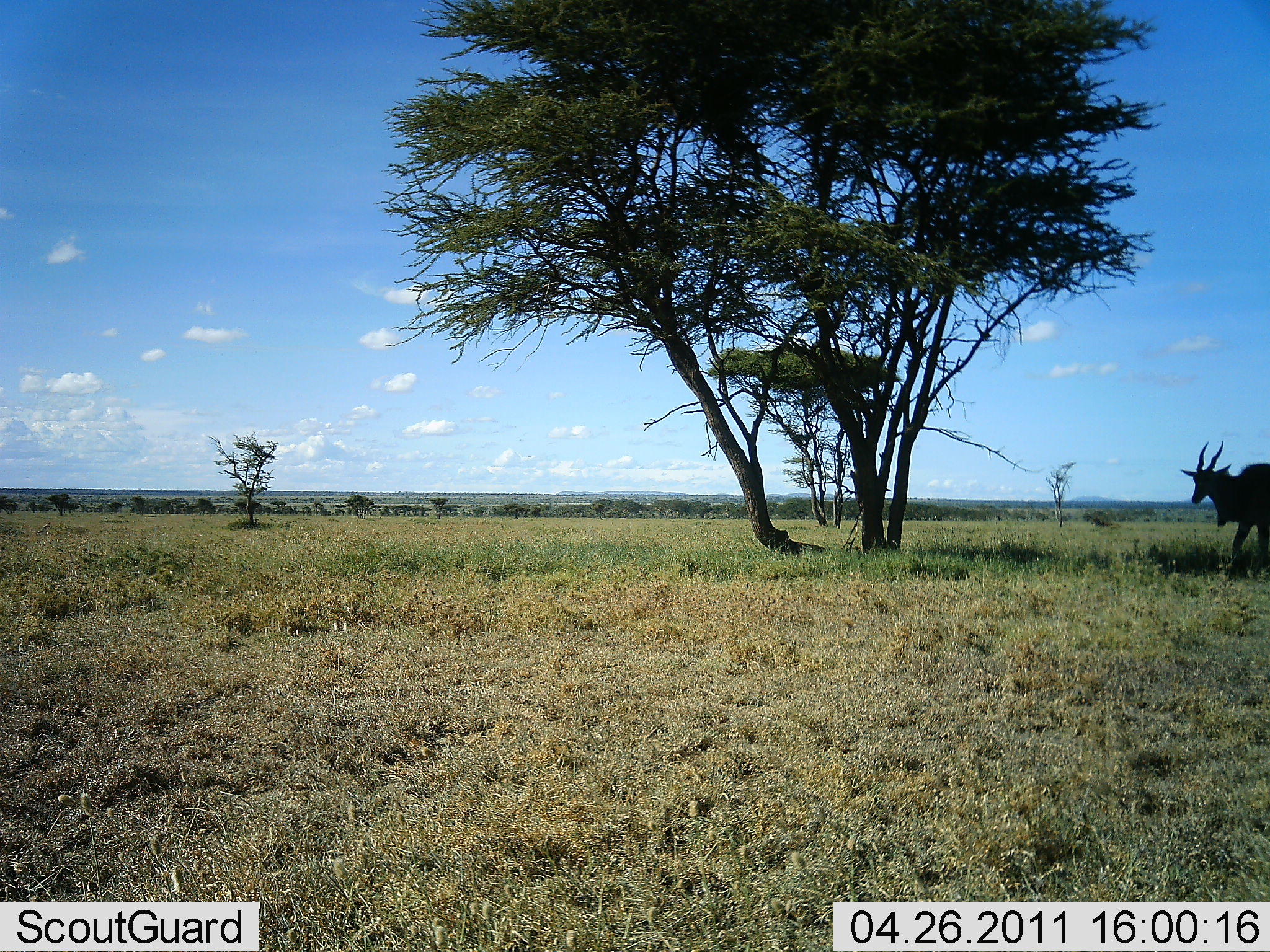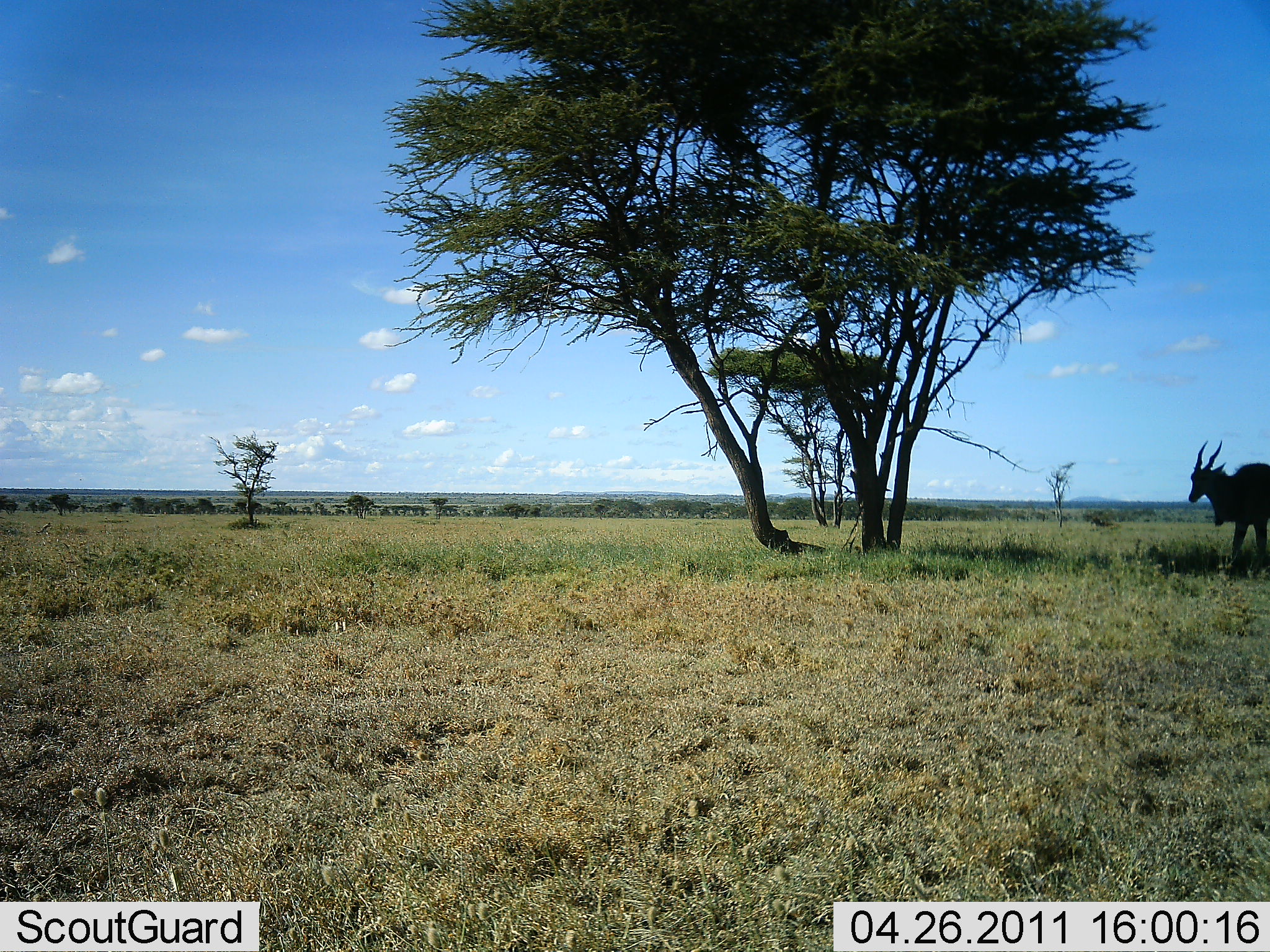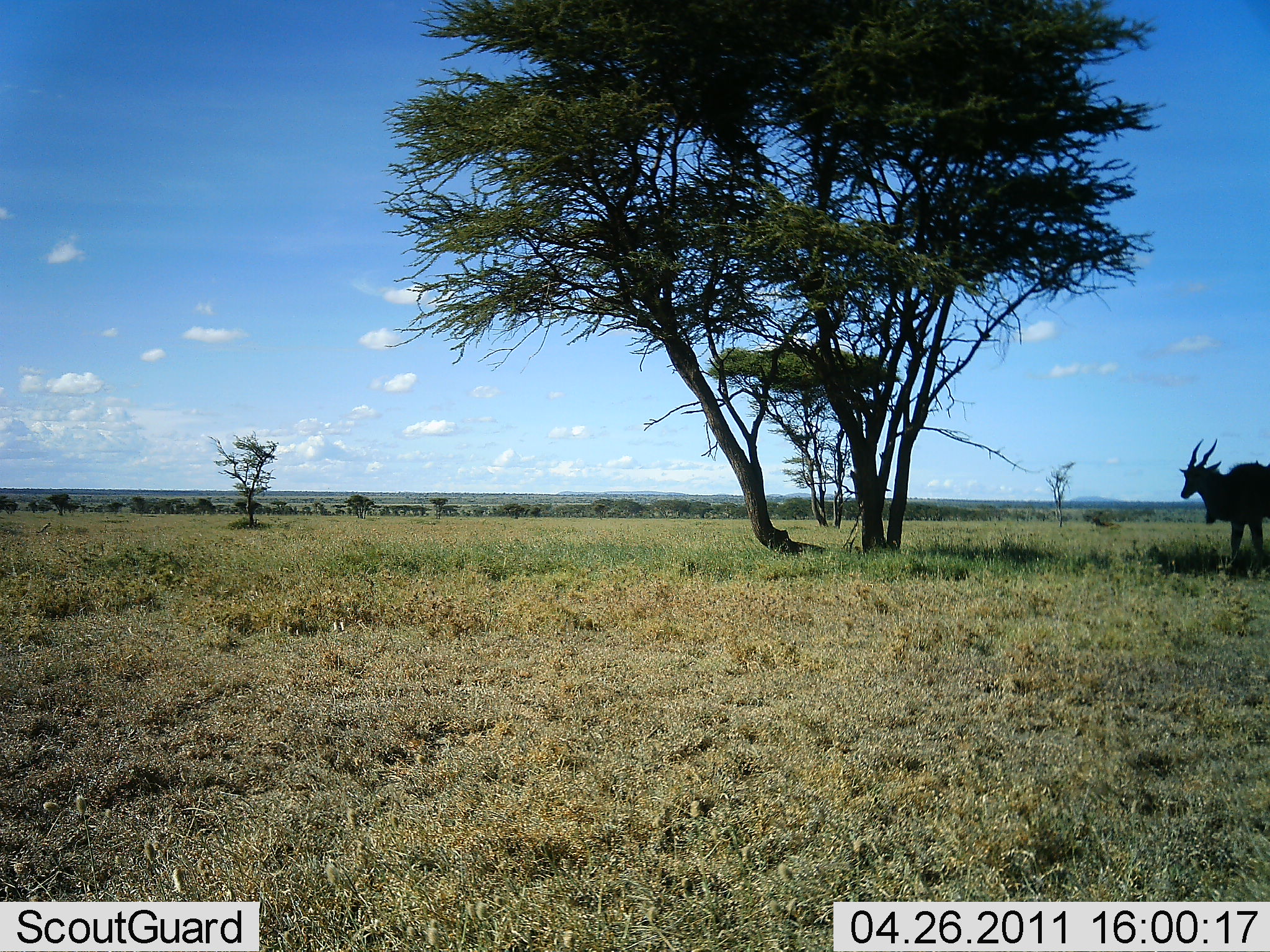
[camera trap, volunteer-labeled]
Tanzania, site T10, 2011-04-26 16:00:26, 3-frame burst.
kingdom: Animalia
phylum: Chordata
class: Mammalia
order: Artiodactyla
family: Bovidae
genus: Tragelaphus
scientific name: Tragelaphus oryx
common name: eland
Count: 1.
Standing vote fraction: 71%.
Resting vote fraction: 0%.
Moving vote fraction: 36%.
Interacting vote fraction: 0%.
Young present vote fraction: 0%.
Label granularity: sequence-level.